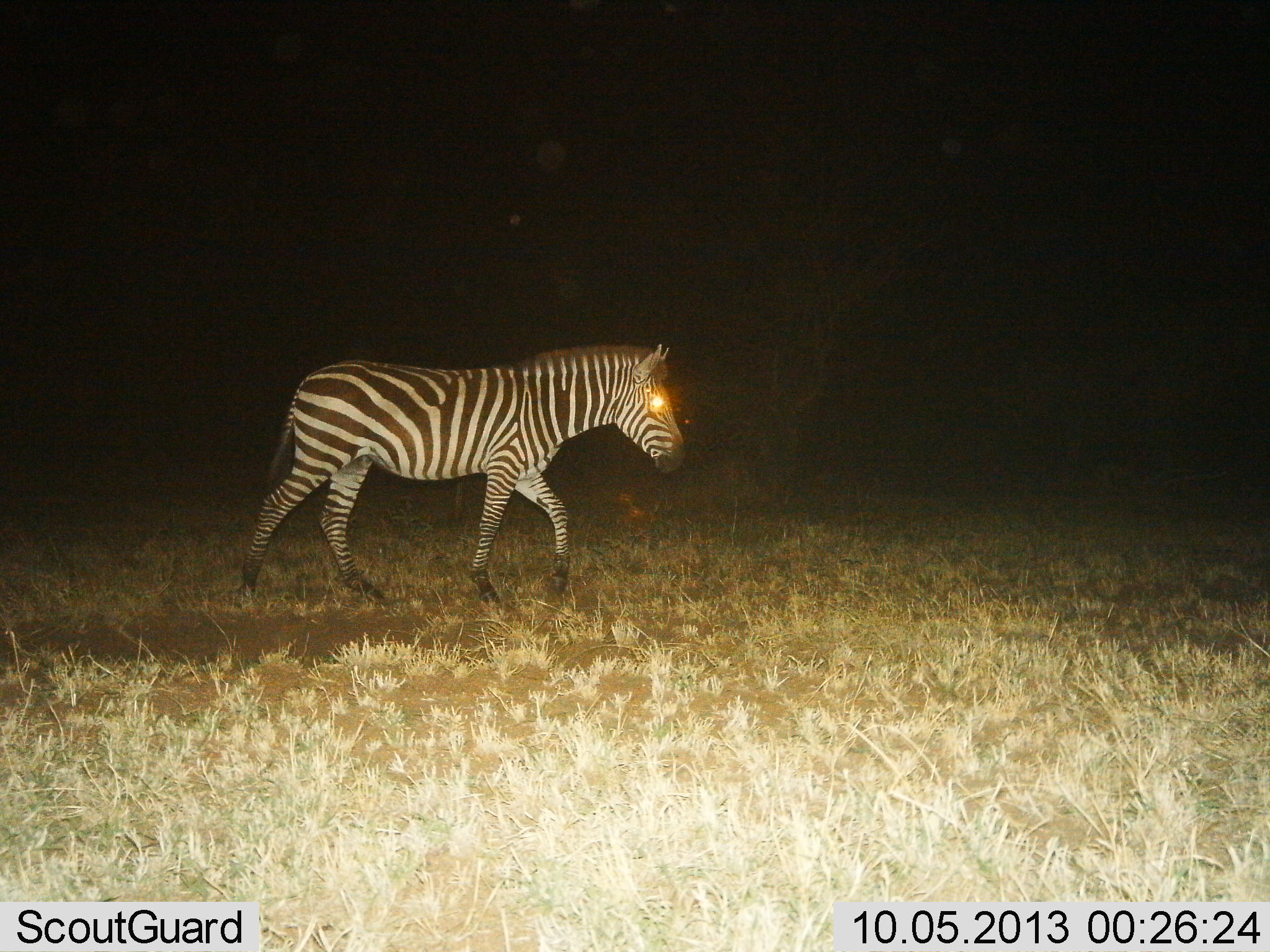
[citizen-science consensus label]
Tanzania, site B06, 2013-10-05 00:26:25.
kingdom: Animalia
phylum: Chordata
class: Mammalia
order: Perissodactyla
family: Equidae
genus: Equus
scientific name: Equus quagga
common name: plains zebra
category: zebra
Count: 1.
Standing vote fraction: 10%.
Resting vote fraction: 0%.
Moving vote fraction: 100%.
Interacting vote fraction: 0%.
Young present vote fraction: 0%.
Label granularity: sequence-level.